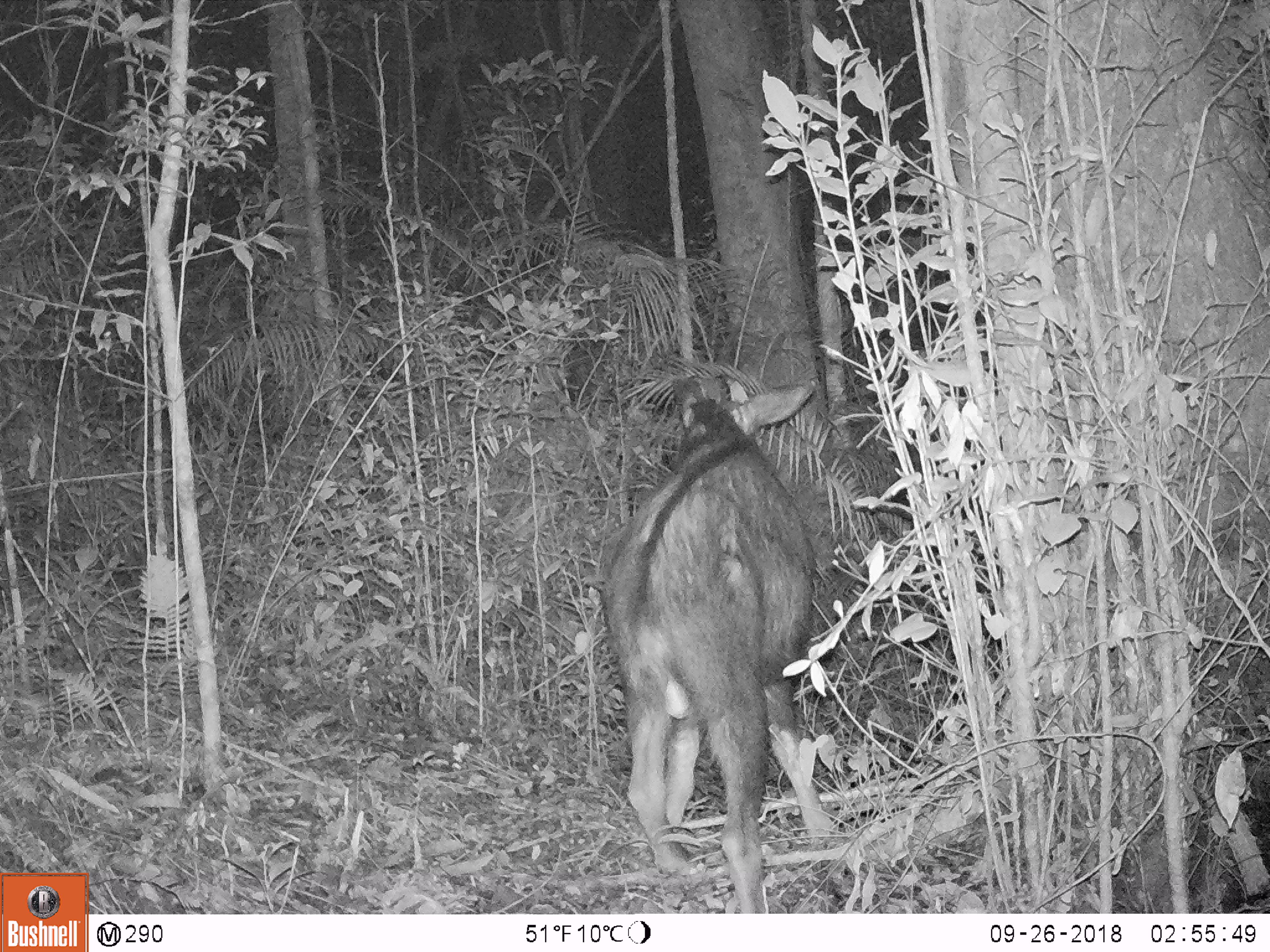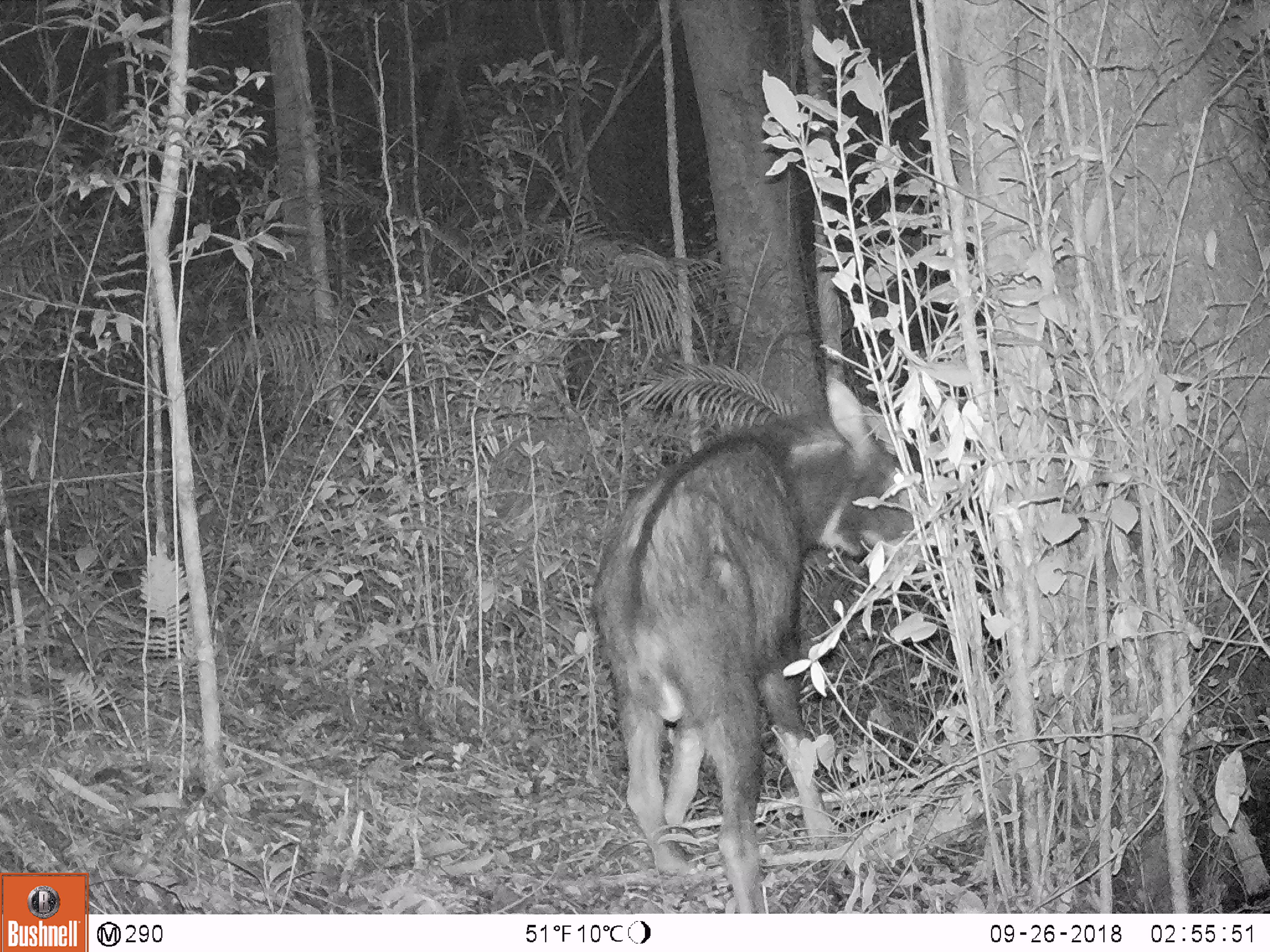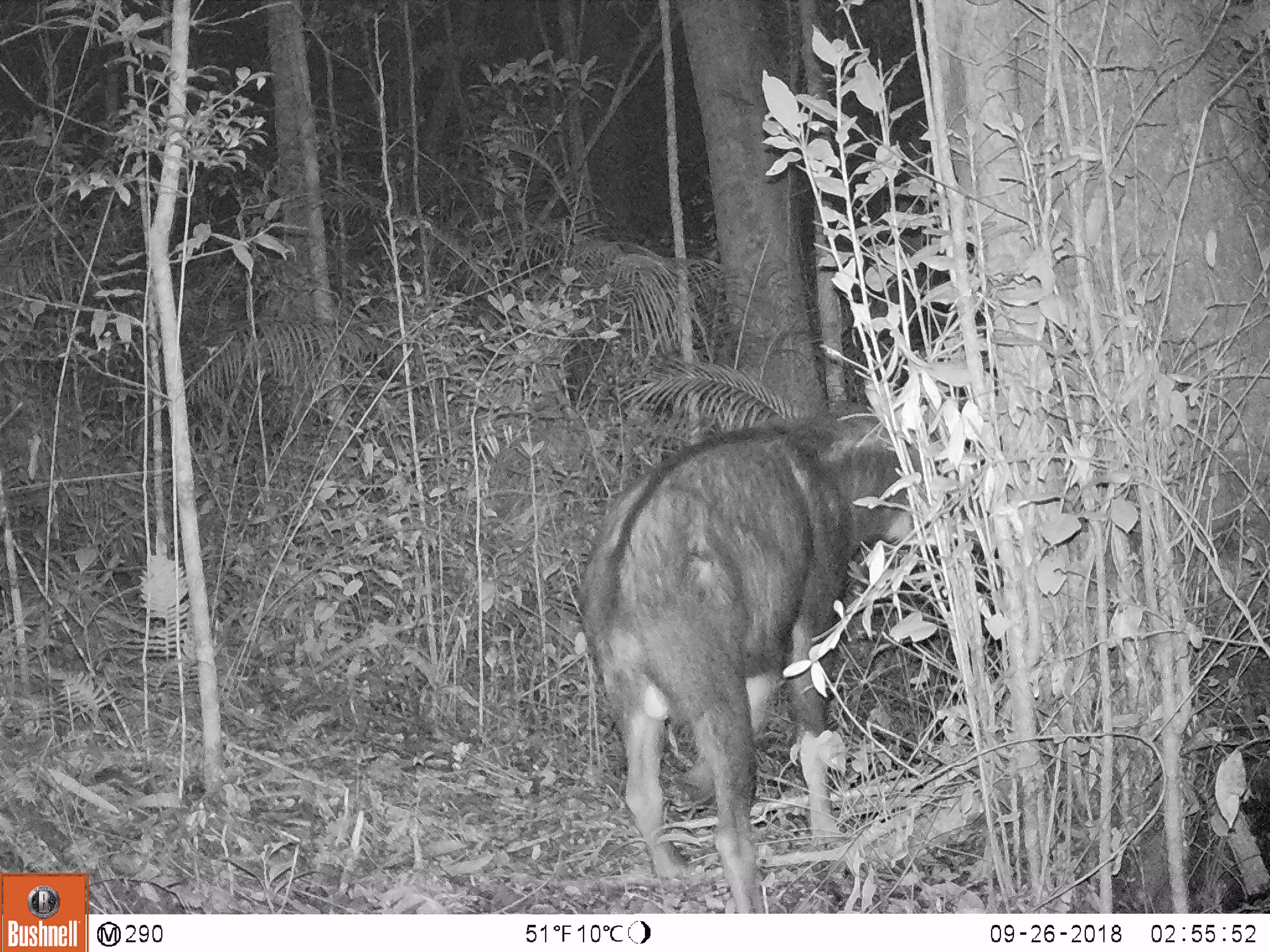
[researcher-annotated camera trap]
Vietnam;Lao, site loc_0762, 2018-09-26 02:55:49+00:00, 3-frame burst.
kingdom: Animalia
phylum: Chordata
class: Mammalia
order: Artiodactyla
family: Bovidae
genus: Capricornis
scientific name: Capricornis sumatraensis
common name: chinese serow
Chinese serow (Capricornis sumatraensis). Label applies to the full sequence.